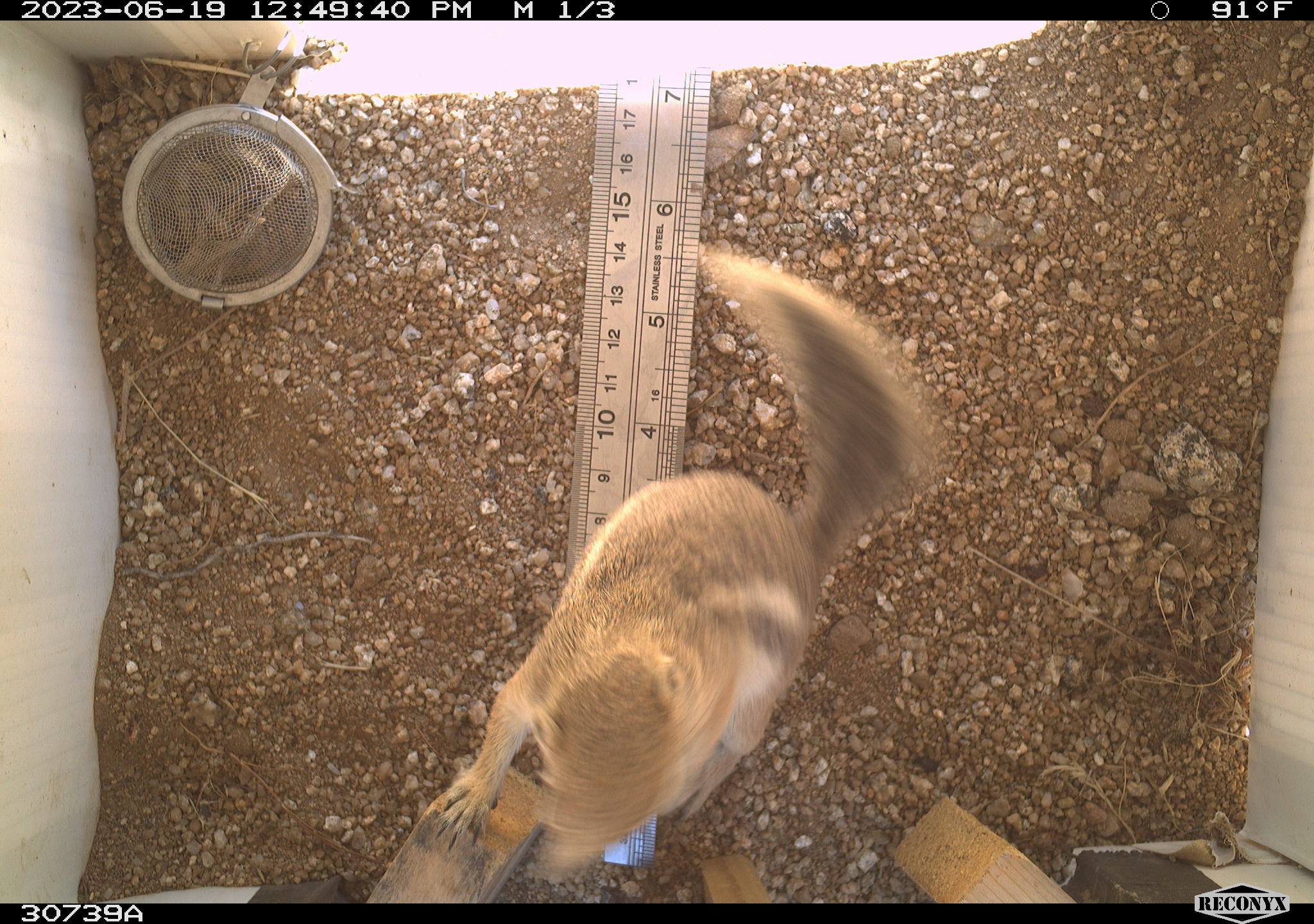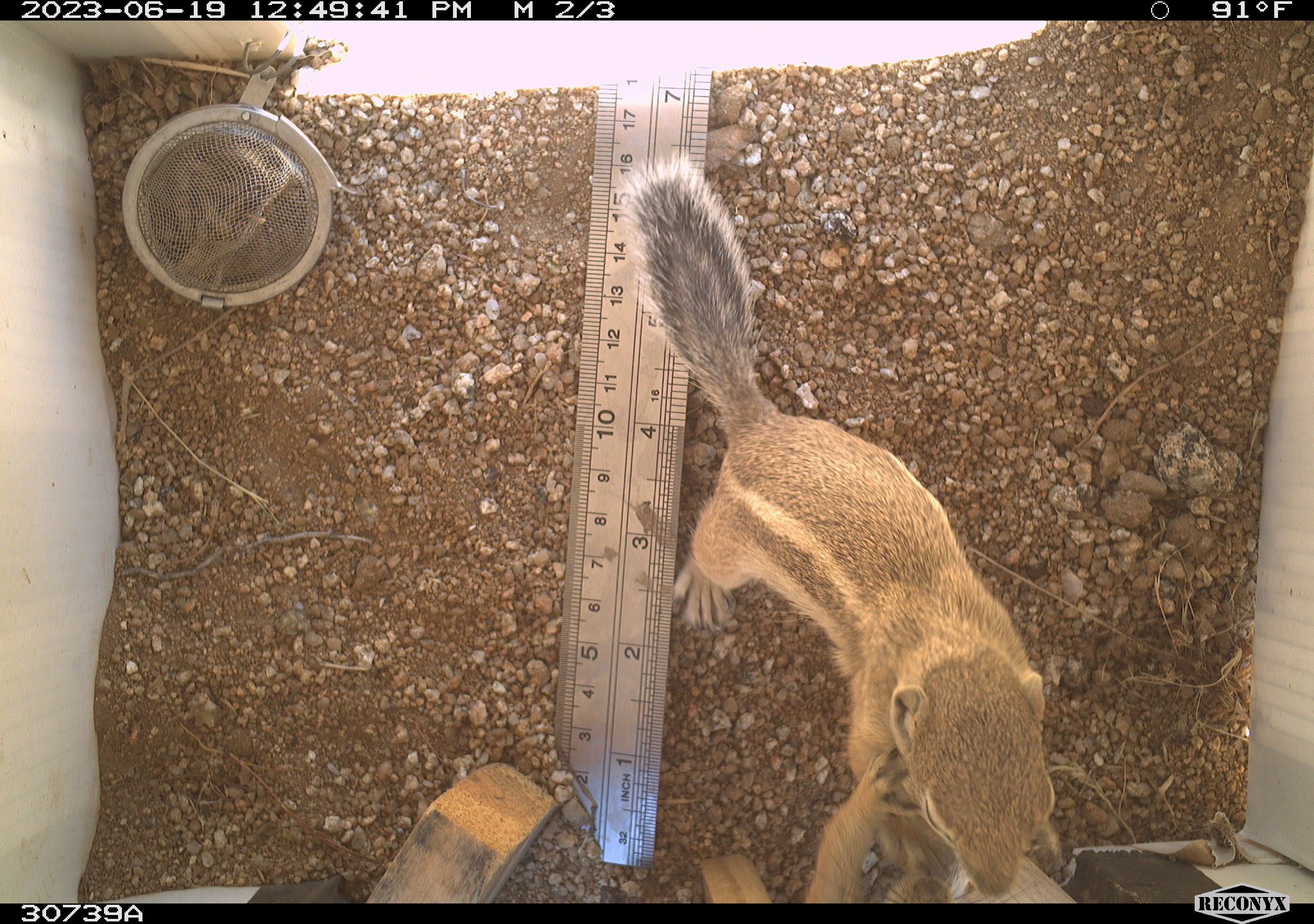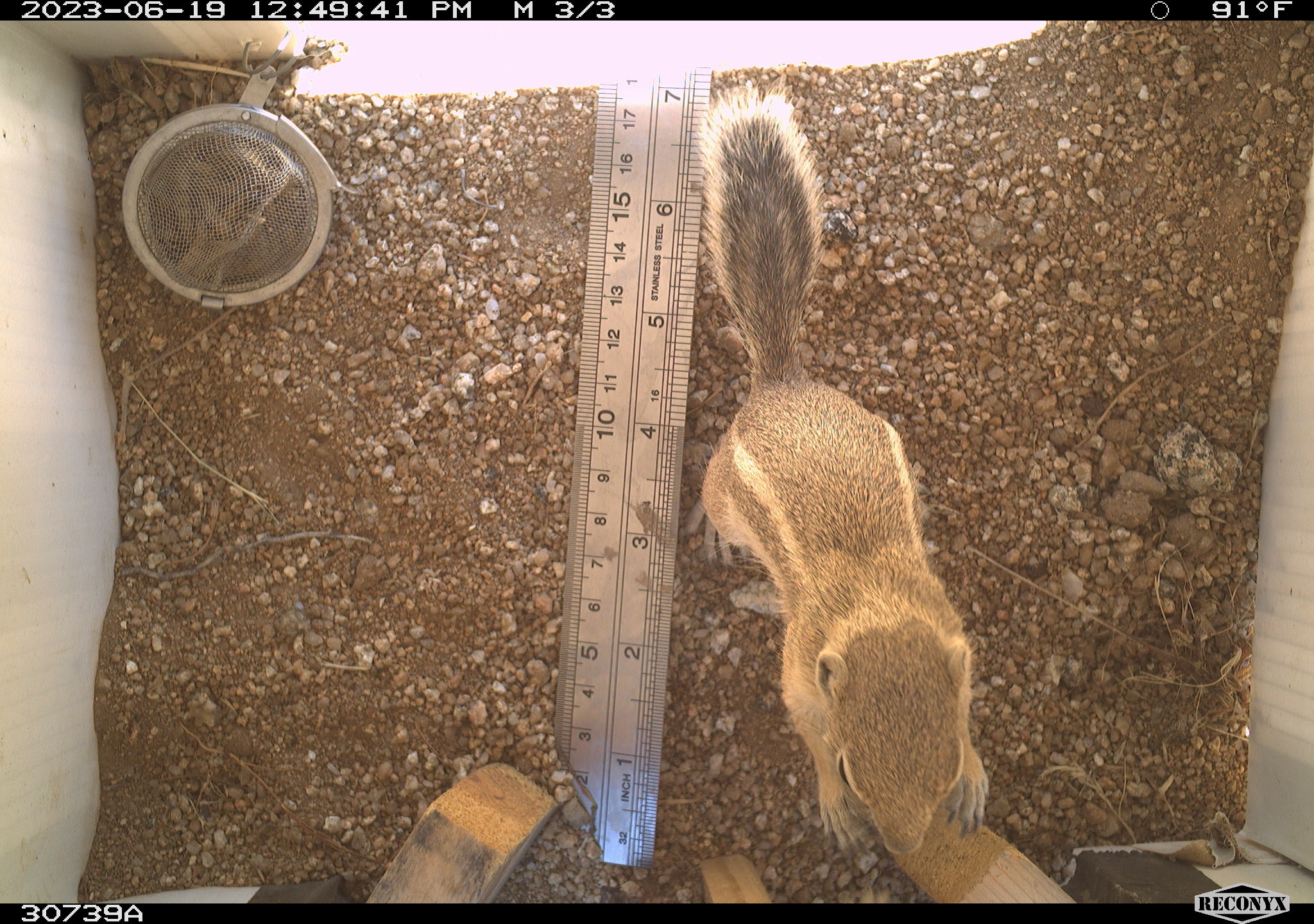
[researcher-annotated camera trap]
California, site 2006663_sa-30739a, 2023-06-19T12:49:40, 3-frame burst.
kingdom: Animalia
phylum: Chordata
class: Mammalia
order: Rodentia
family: Sciuridae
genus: Ammospermophilus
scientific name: Ammospermophilus leucurus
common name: white-tailed antelope squirrel